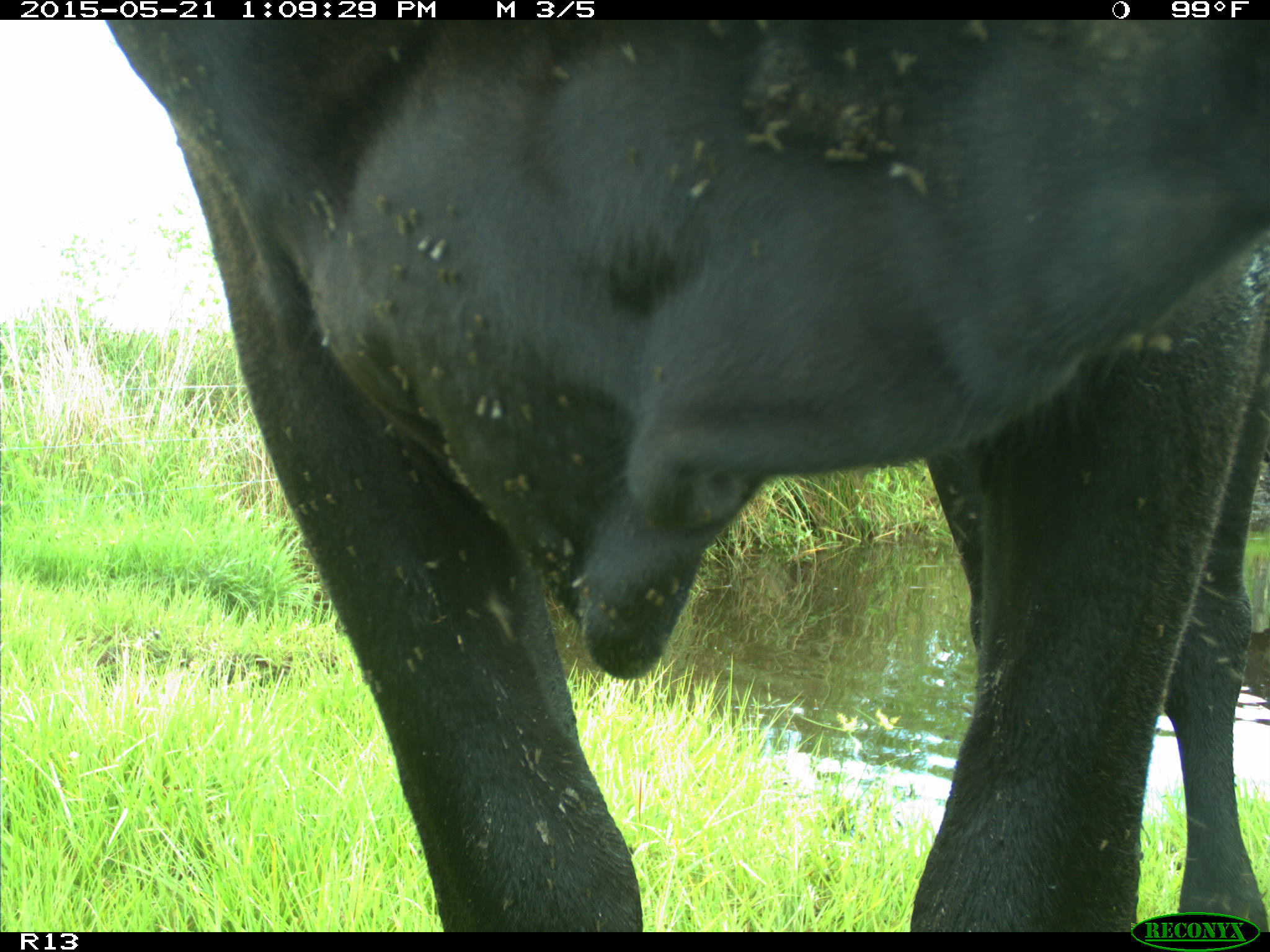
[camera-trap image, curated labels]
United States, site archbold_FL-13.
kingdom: Animalia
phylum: Chordata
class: Mammalia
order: Artiodactyla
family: Bovidae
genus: Bos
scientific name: Bos taurus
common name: domestic cow